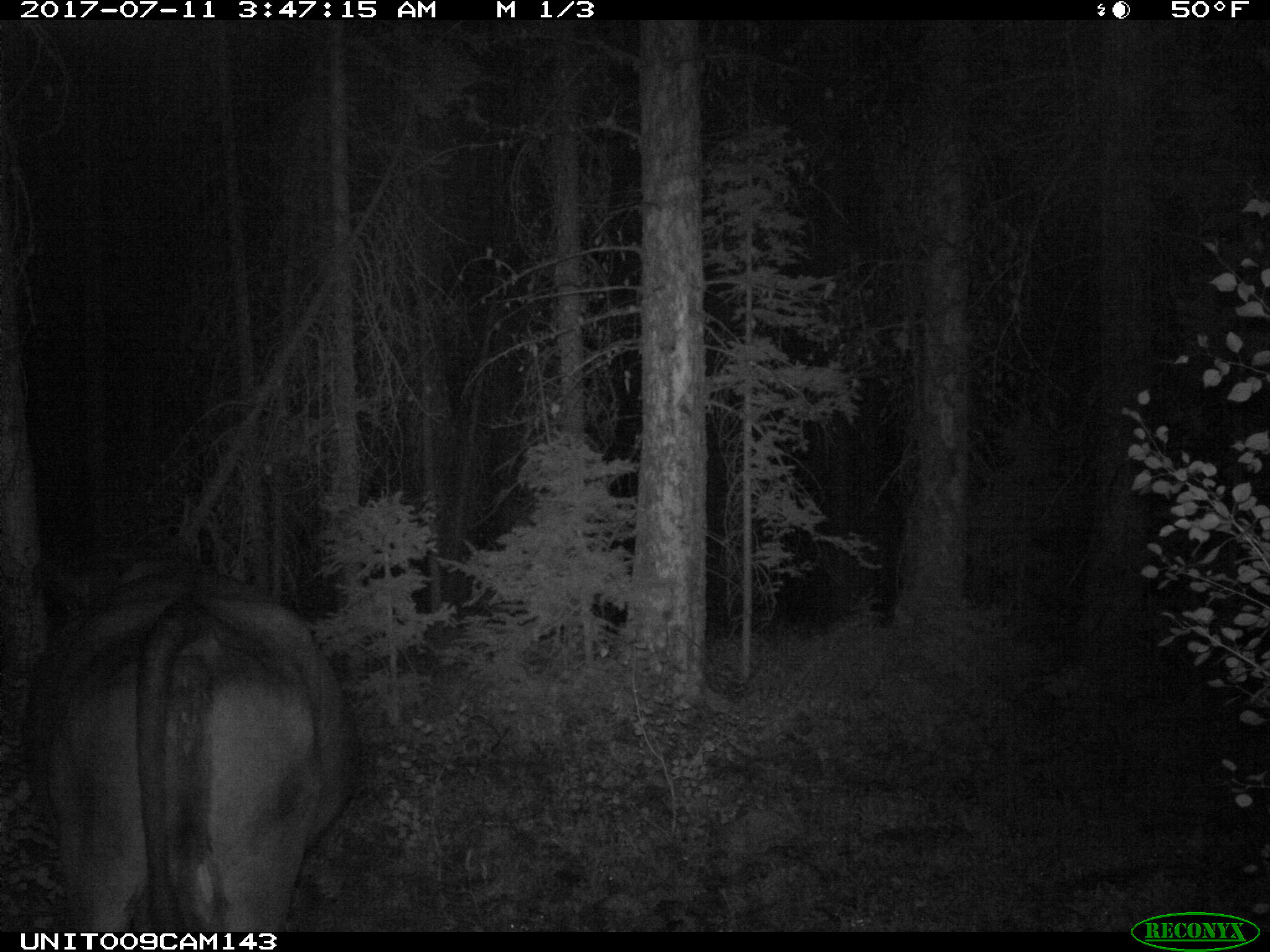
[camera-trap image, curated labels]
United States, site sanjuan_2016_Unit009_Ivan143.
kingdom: Animalia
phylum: Chordata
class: Mammalia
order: Artiodactyla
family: Bovidae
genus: Bos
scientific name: Bos taurus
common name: domestic cow